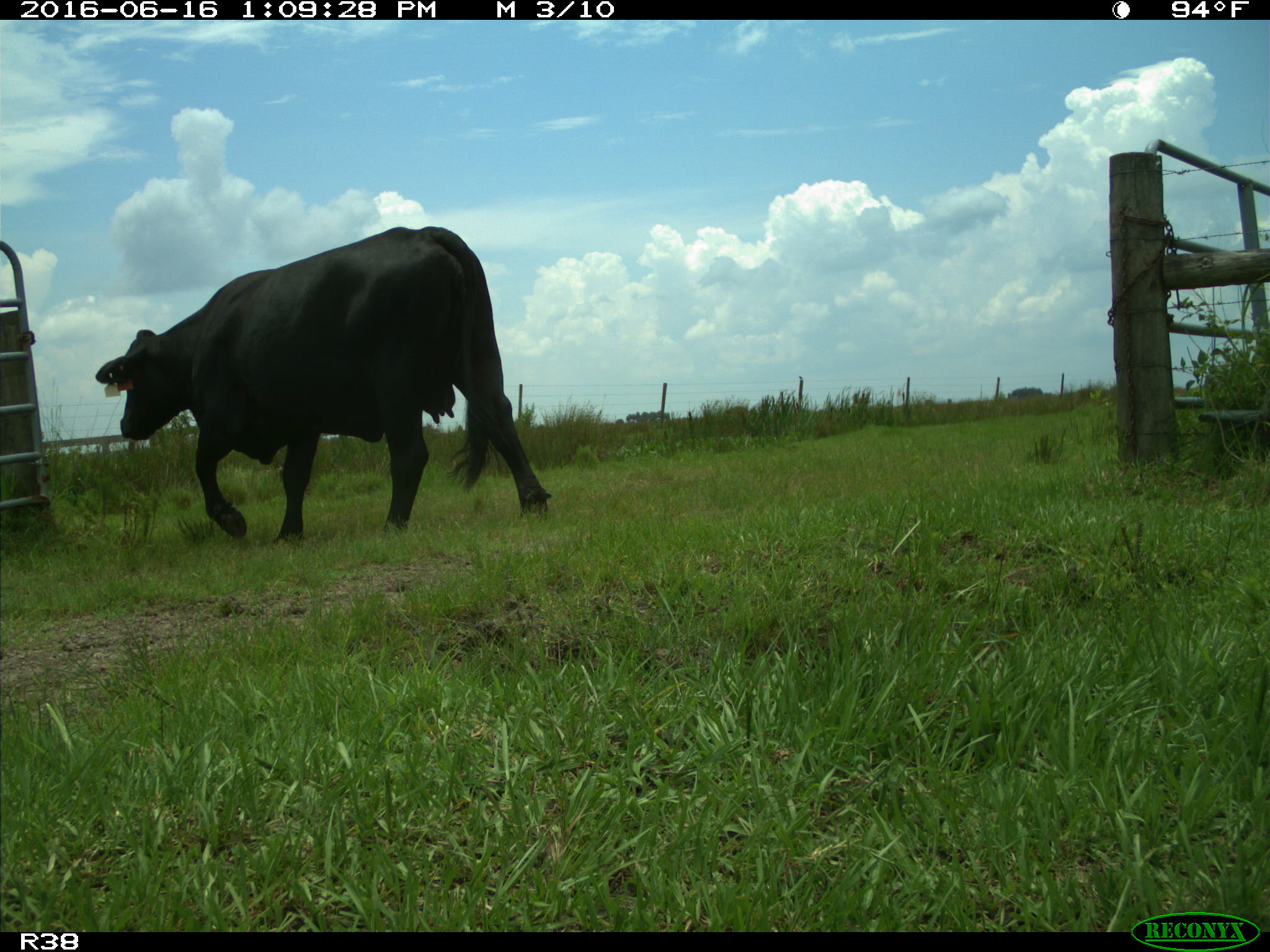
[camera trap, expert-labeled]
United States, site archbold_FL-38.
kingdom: Animalia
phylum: Chordata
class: Mammalia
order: Artiodactyla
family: Bovidae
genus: Bos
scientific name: Bos taurus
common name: domestic cow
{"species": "Bos taurus (domestic cow)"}